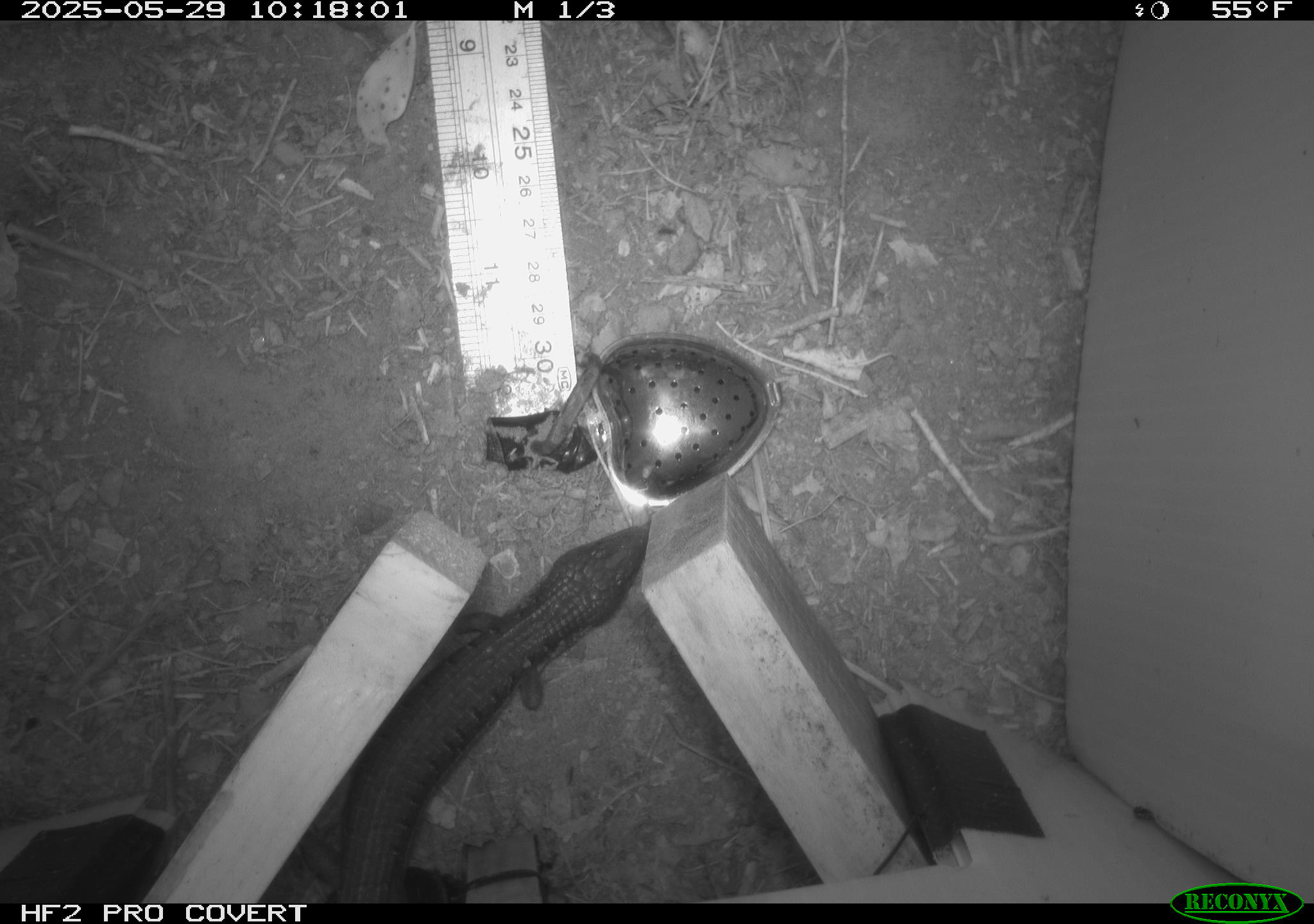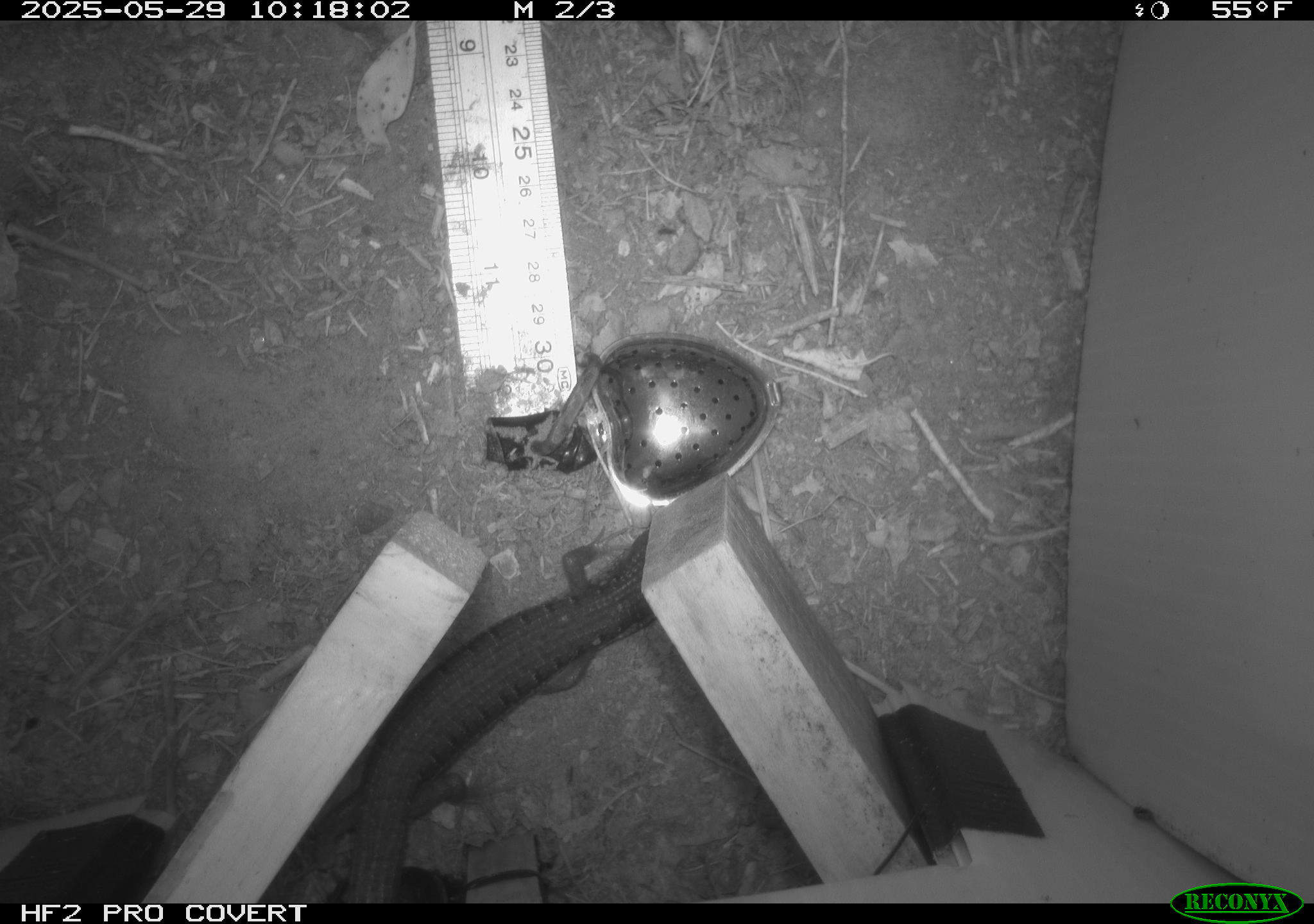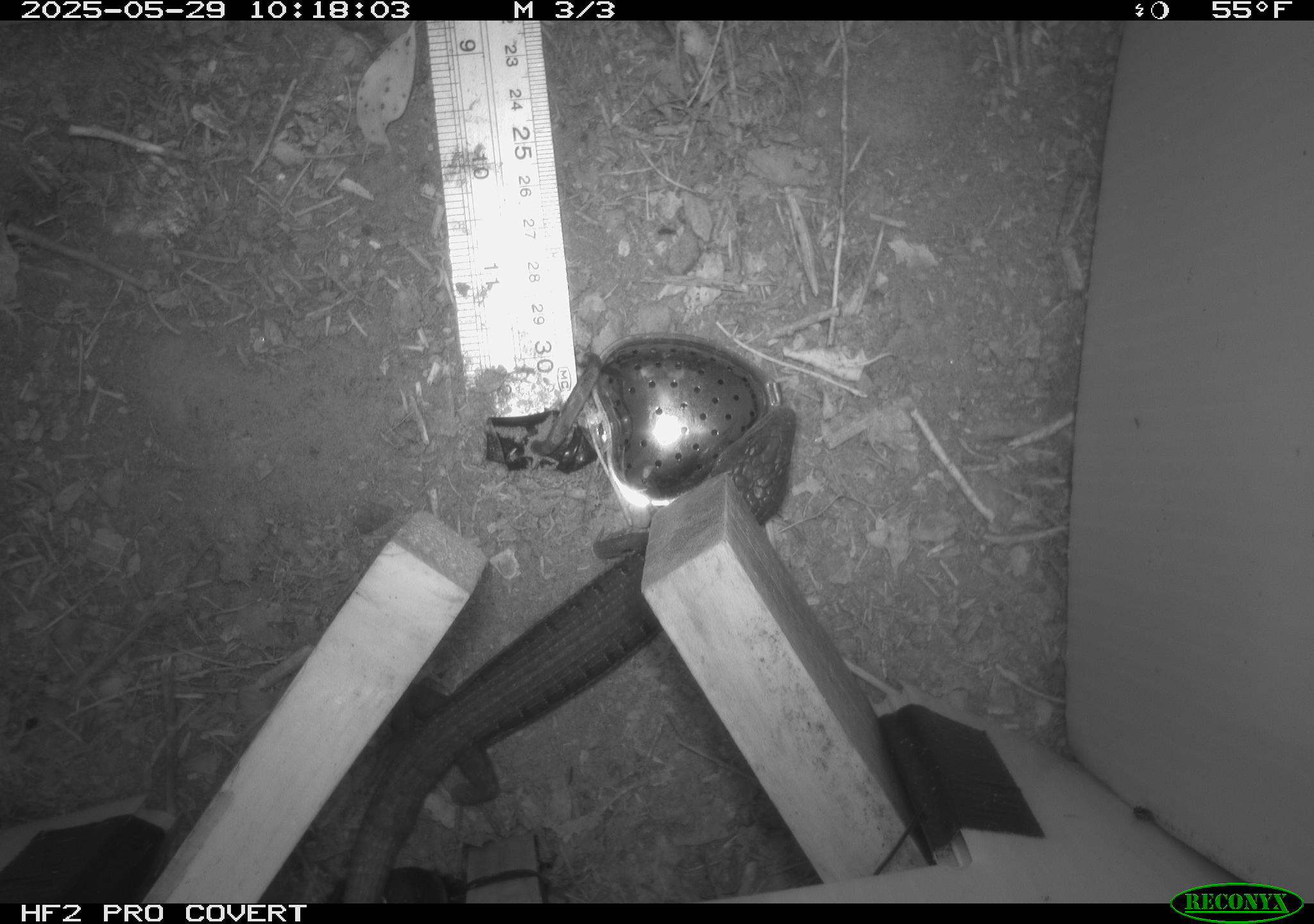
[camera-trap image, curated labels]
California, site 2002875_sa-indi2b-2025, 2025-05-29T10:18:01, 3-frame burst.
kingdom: Animalia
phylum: Chordata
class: Reptilia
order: Squamata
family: Anguidae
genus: Elgaria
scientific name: Elgaria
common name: alligator lizards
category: elgaria species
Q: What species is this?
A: Elgaria species (alligator lizards) (Elgaria).